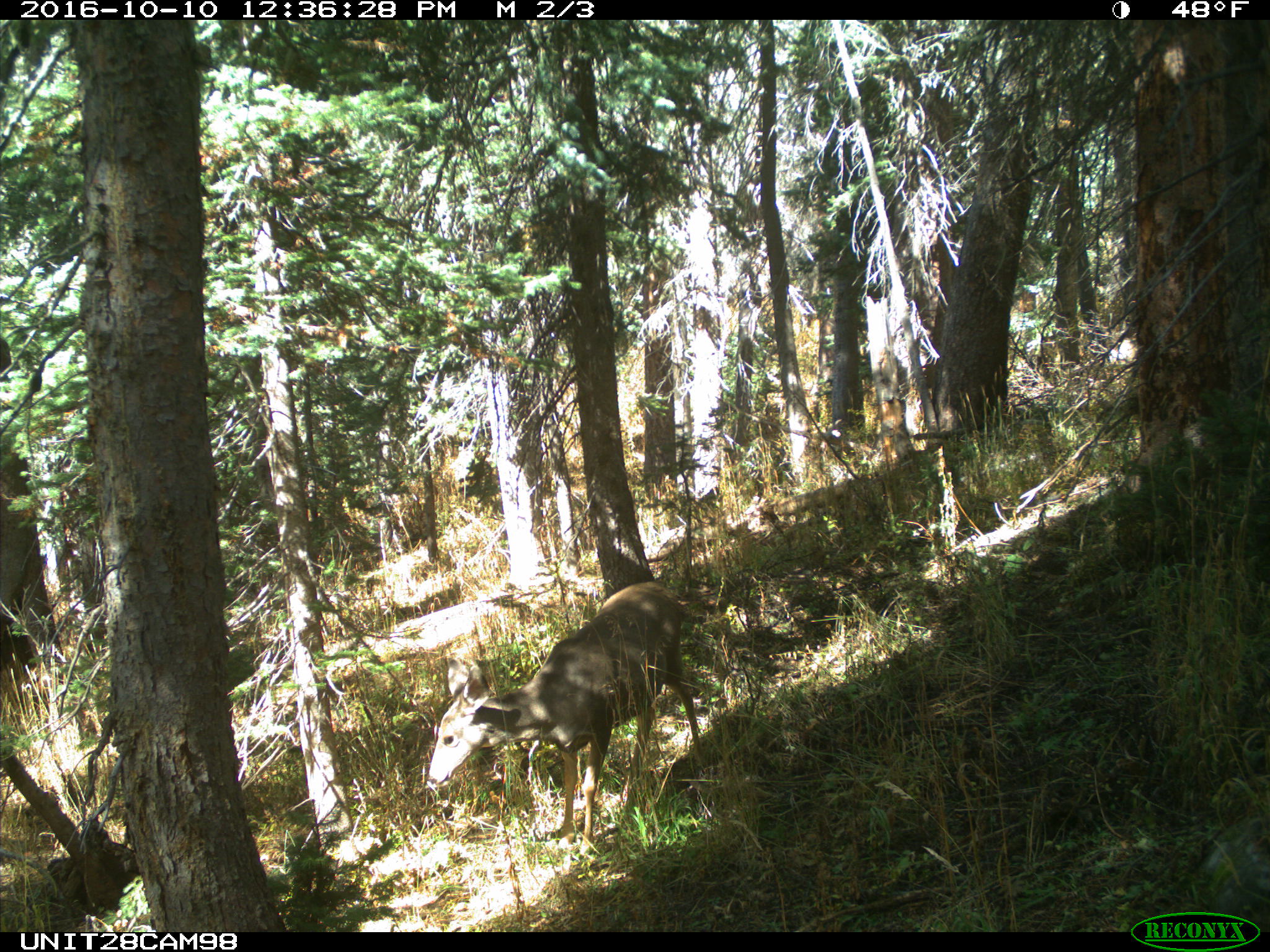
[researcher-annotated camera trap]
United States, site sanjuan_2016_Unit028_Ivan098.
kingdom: Animalia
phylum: Chordata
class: Mammalia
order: Artiodactyla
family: Cervidae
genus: Odocoileus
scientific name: Odocoileus hemionus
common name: mule deer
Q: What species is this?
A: Odocoileus hemionus (mule deer).